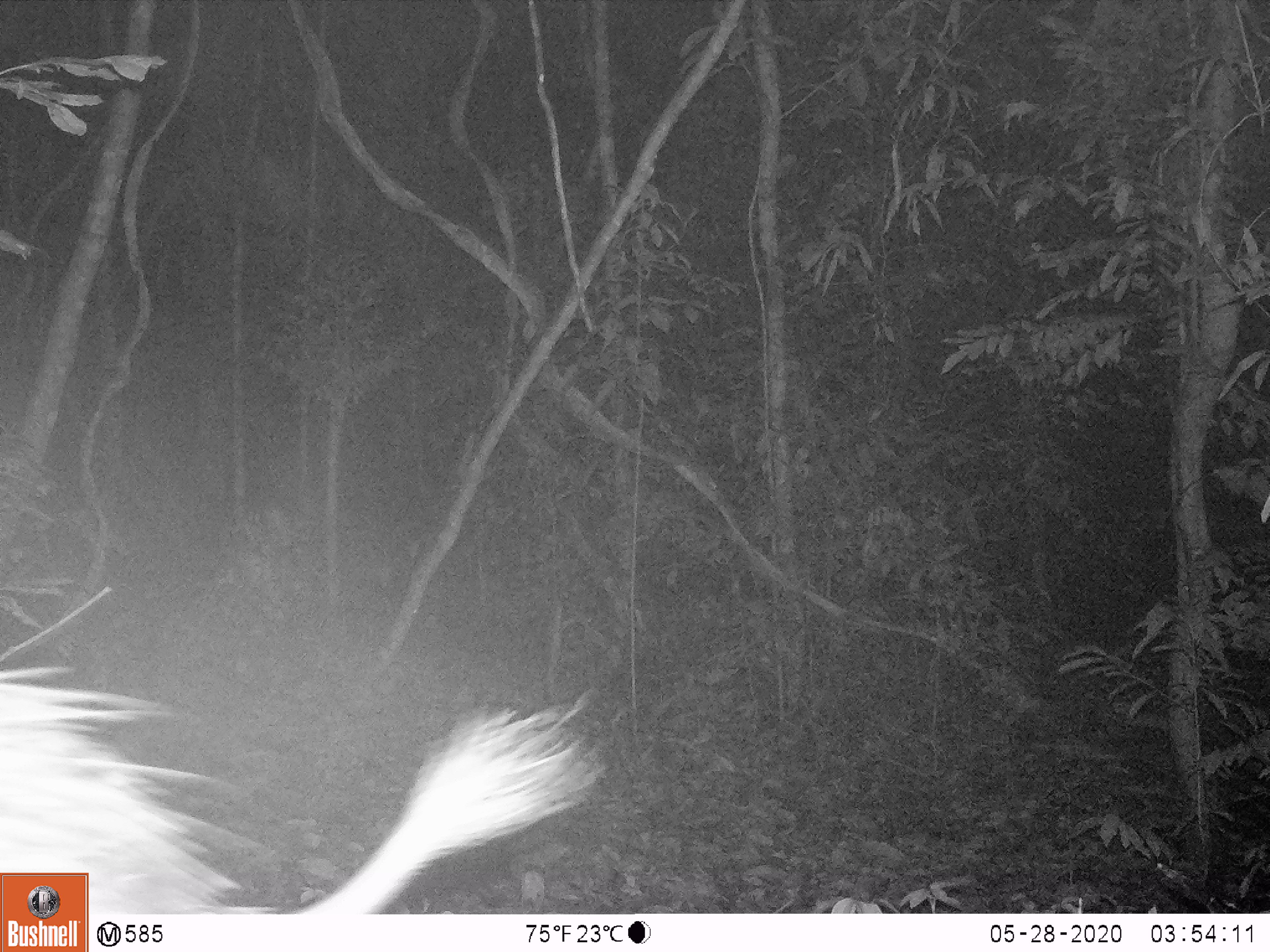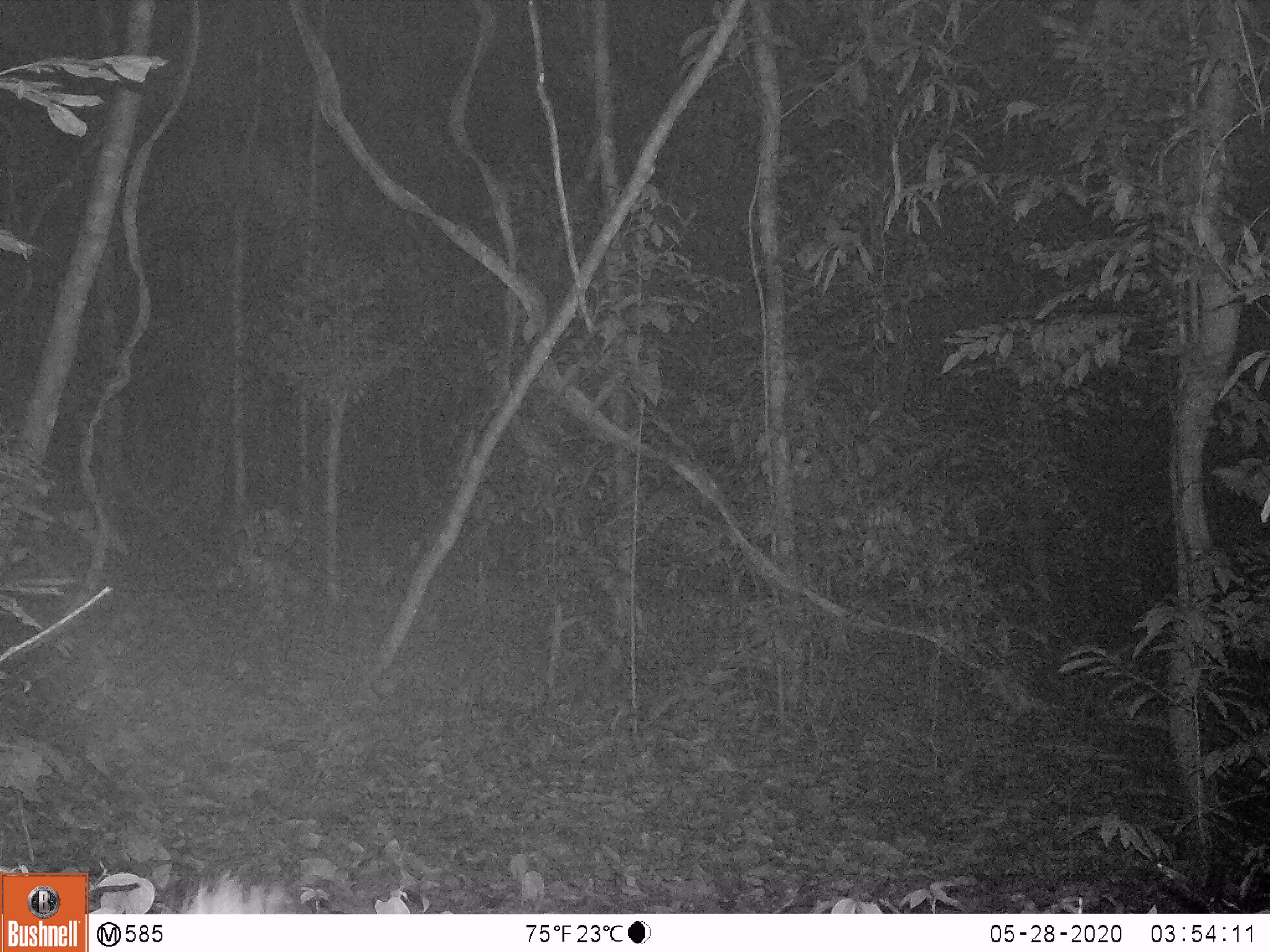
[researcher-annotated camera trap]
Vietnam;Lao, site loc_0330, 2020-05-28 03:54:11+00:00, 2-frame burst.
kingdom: Animalia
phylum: Chordata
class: Mammalia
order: Rodentia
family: Hystricidae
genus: Atherurus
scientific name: Atherurus macrourus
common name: asiatic brush-tailed porcupine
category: asiatic brush tailed porcupine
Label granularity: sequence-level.